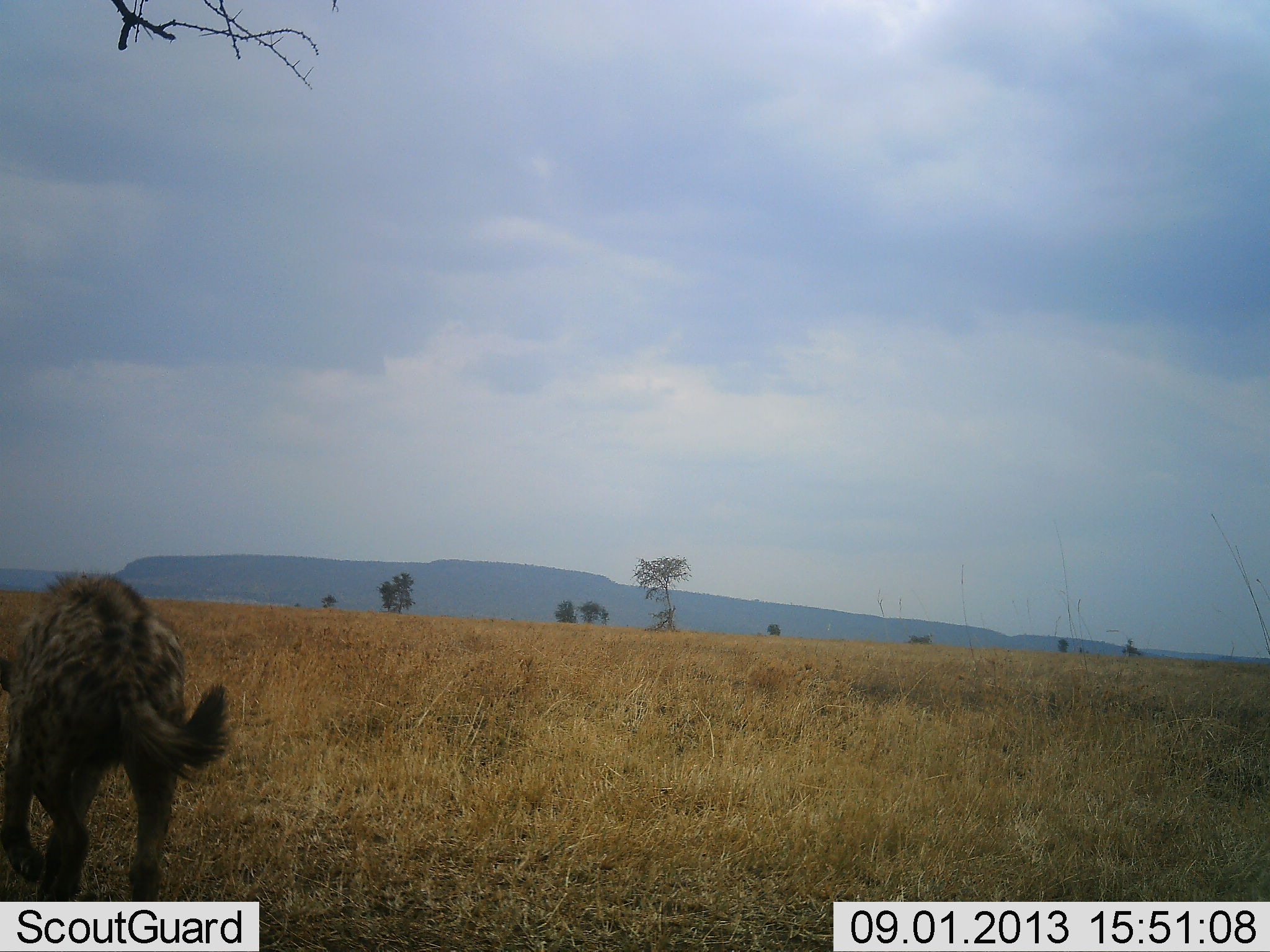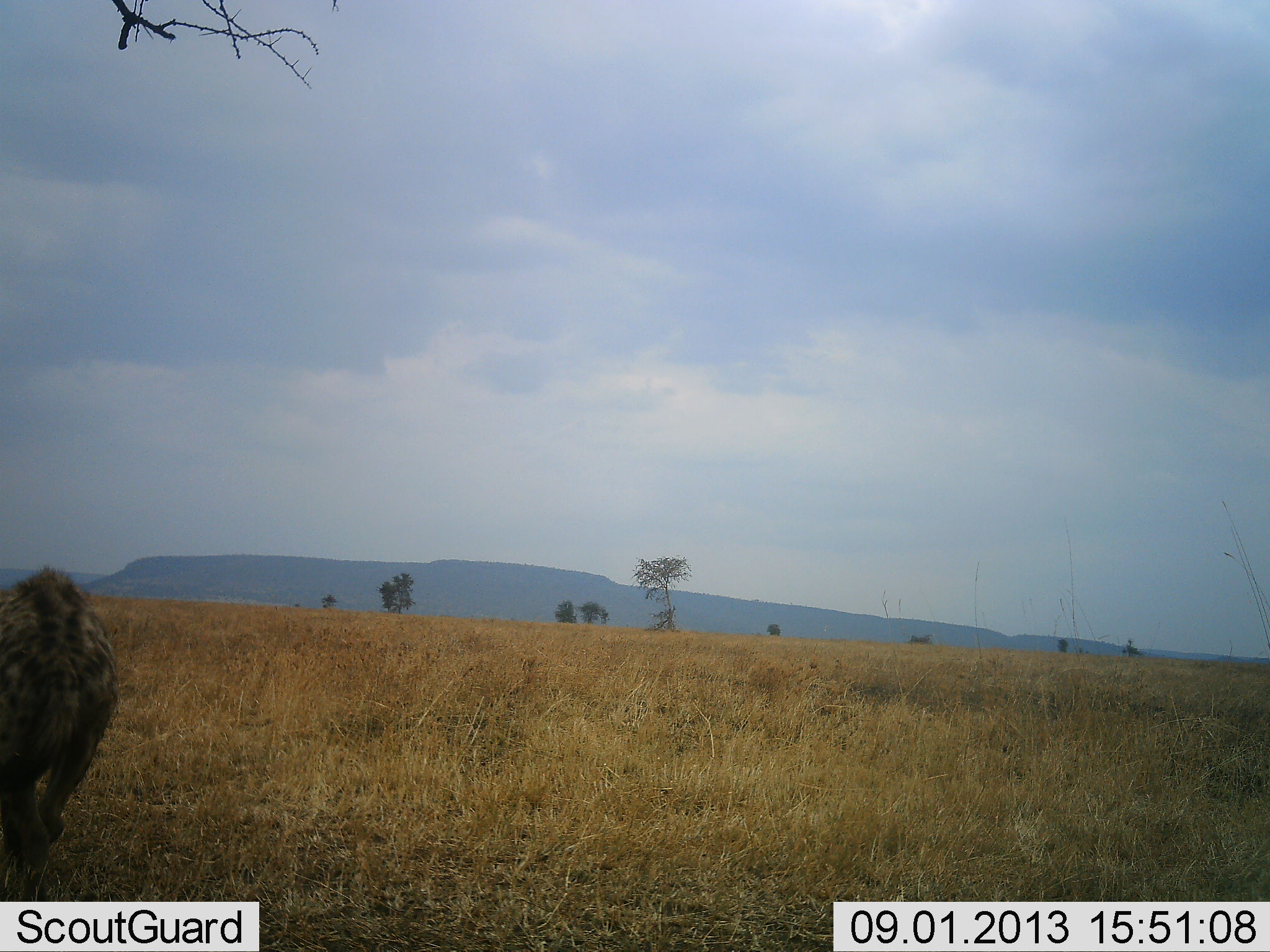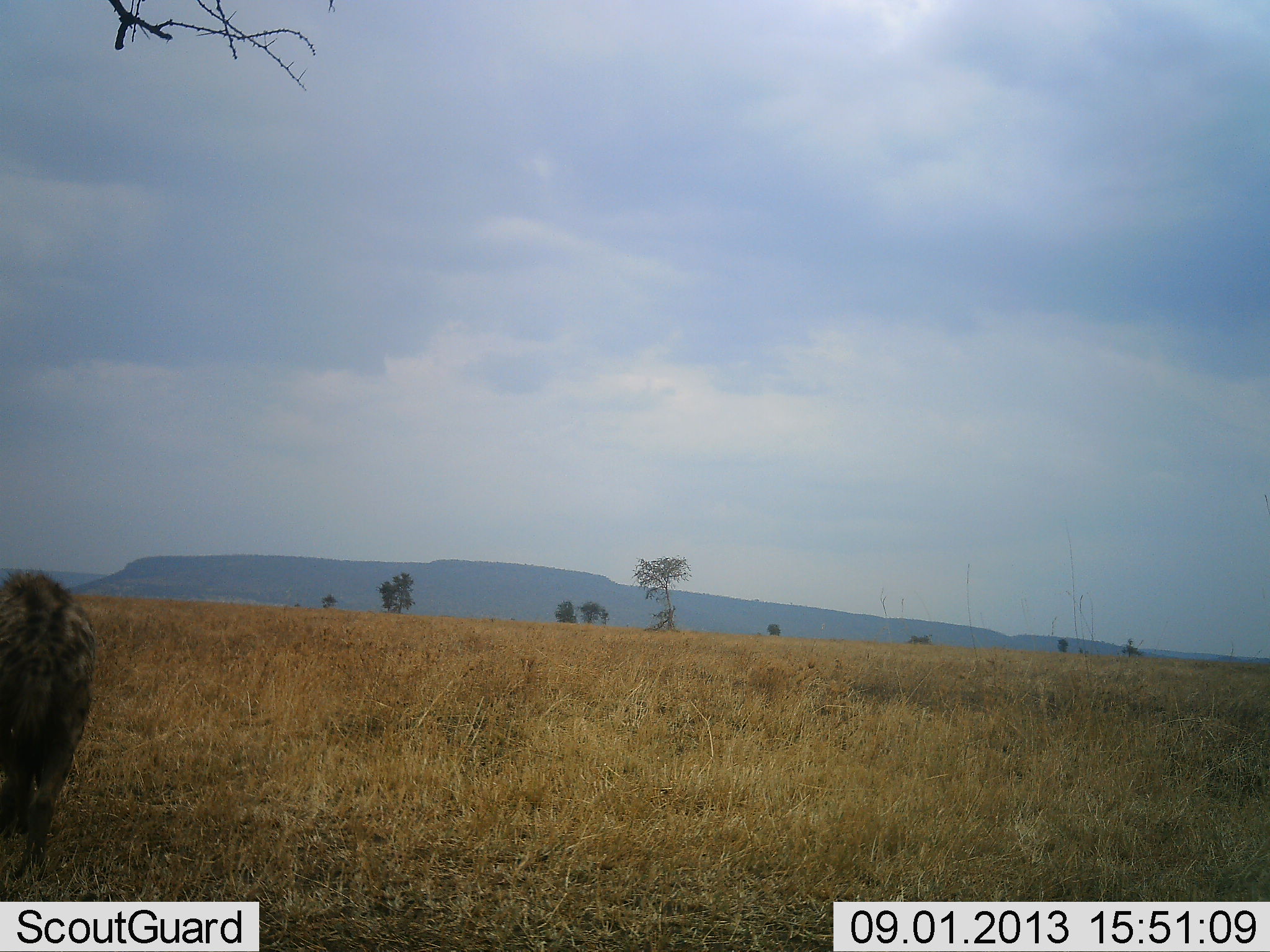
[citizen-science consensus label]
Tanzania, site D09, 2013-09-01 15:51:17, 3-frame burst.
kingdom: Animalia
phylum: Chordata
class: Mammalia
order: Carnivora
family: Hyaenidae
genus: Crocuta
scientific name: Crocuta crocuta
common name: spotted hyena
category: hyenaspotted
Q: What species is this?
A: Hyenaspotted (spotted hyena) (Crocuta crocuta).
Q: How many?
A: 1.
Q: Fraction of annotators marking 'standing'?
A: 5%.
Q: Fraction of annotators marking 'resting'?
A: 0%.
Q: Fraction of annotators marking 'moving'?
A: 95%.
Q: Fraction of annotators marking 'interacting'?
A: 0%.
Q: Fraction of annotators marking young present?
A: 0%.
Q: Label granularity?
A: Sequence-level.